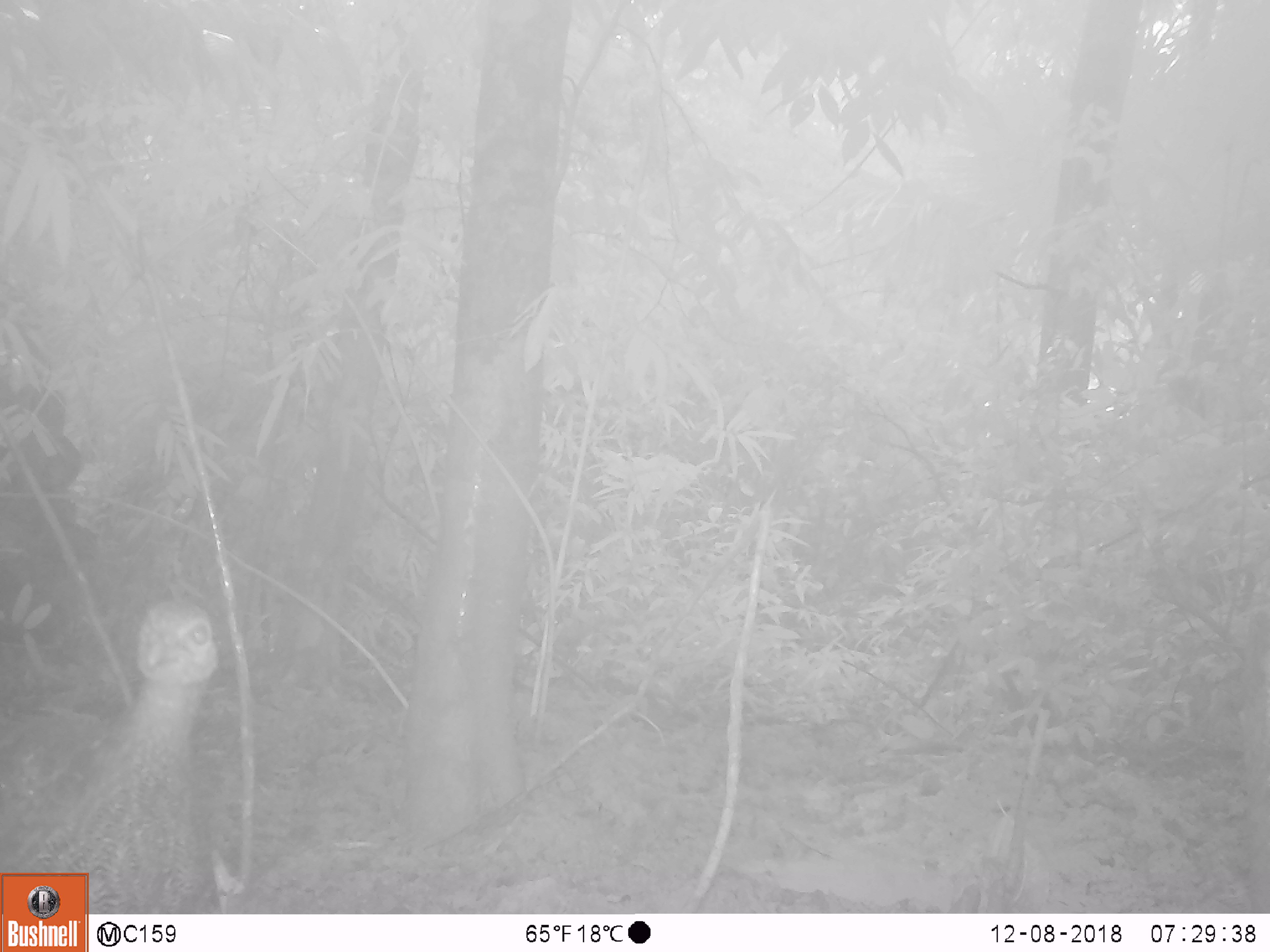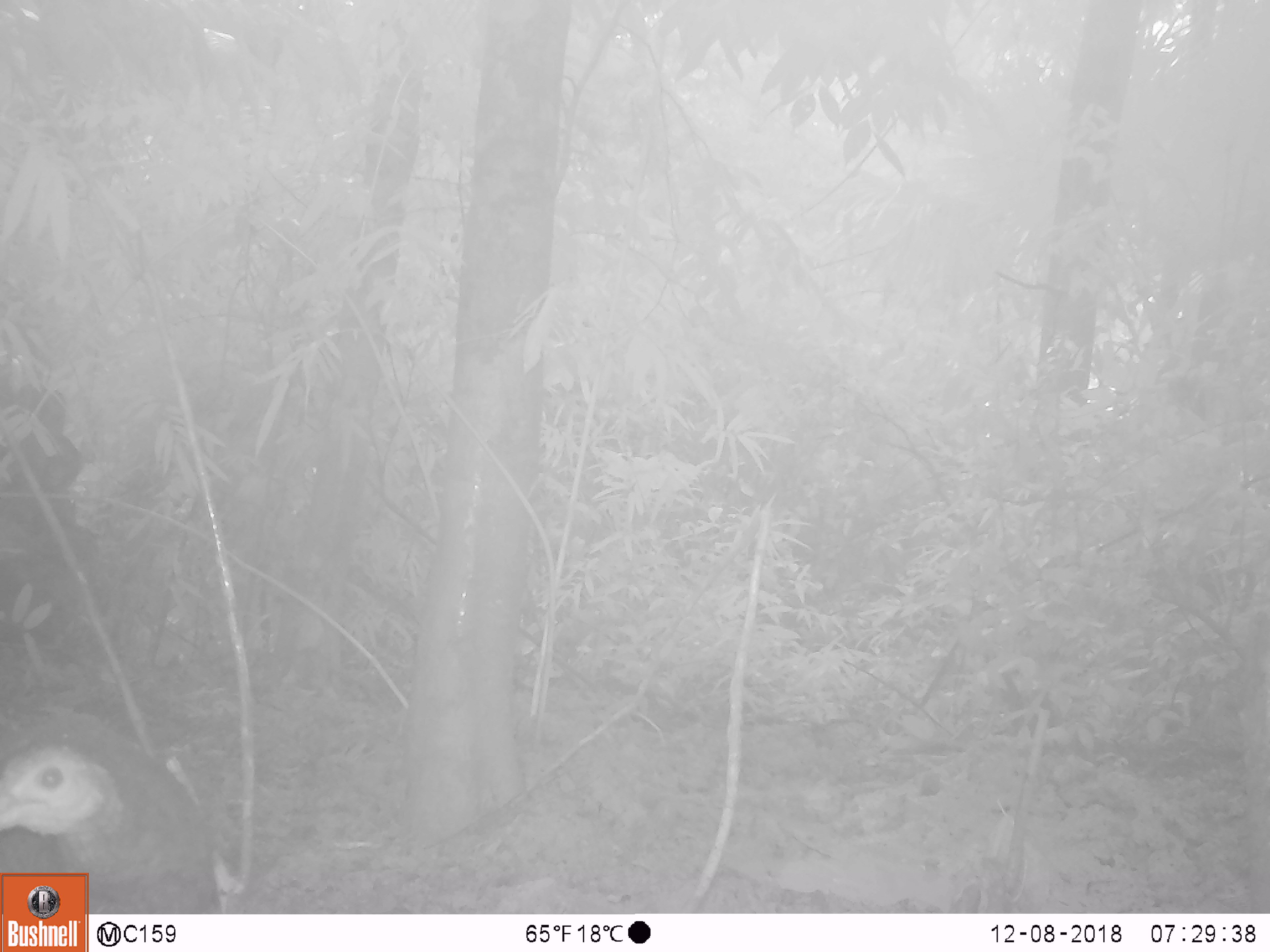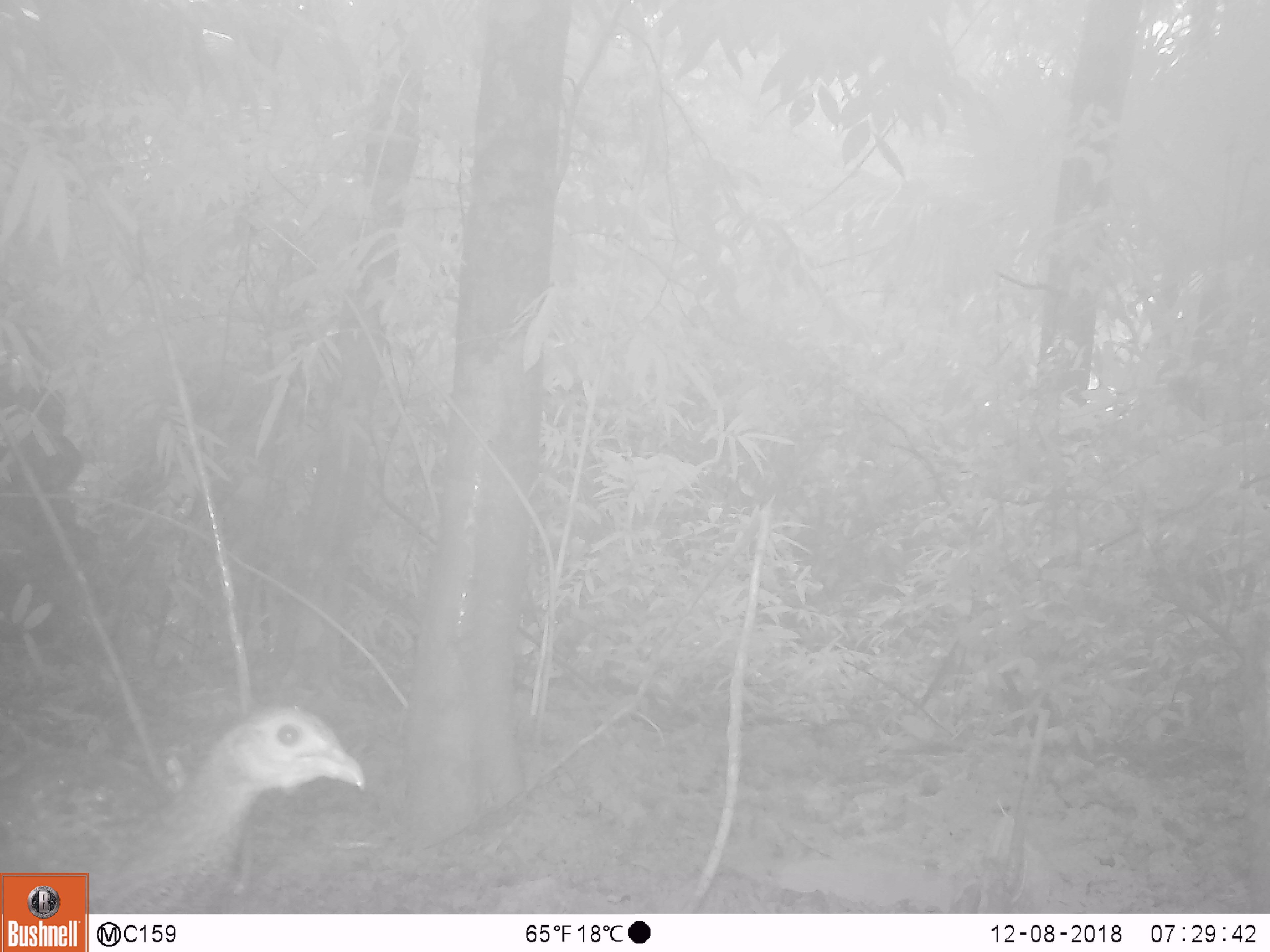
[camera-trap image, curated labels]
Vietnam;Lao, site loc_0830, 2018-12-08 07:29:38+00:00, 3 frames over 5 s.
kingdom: Animalia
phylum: Chordata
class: Aves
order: Galliformes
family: Phasianidae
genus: Lophura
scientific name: Lophura nycthemera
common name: silver pheasant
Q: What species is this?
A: Silver pheasant (Lophura nycthemera).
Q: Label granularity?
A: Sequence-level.